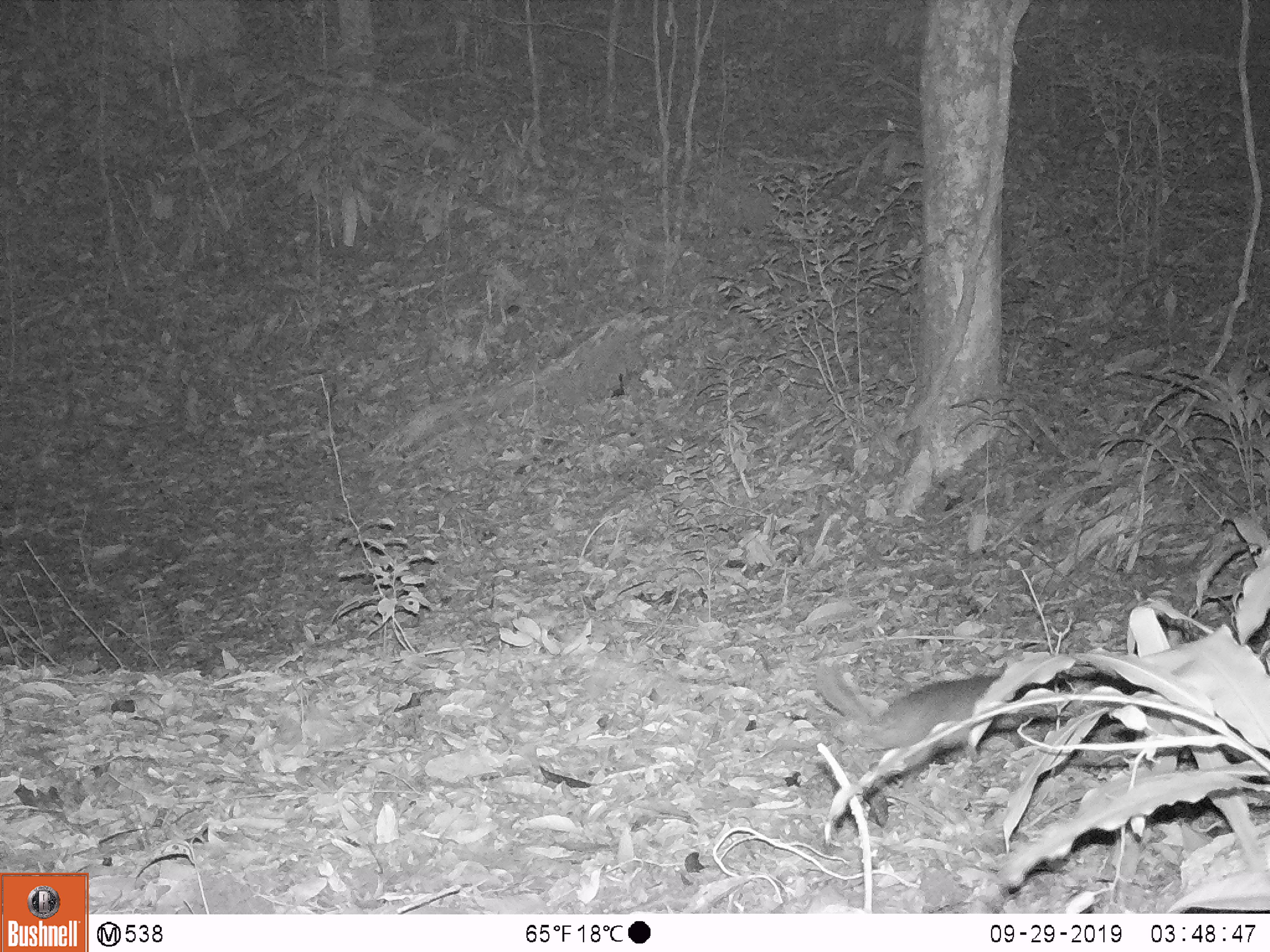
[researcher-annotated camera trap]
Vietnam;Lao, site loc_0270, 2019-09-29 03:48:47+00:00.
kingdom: Animalia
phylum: Chordata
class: Mammalia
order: Carnivora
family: Mustelidae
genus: Melogale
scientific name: Melogale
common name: ferret badger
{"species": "ferret badger (Melogale)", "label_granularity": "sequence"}